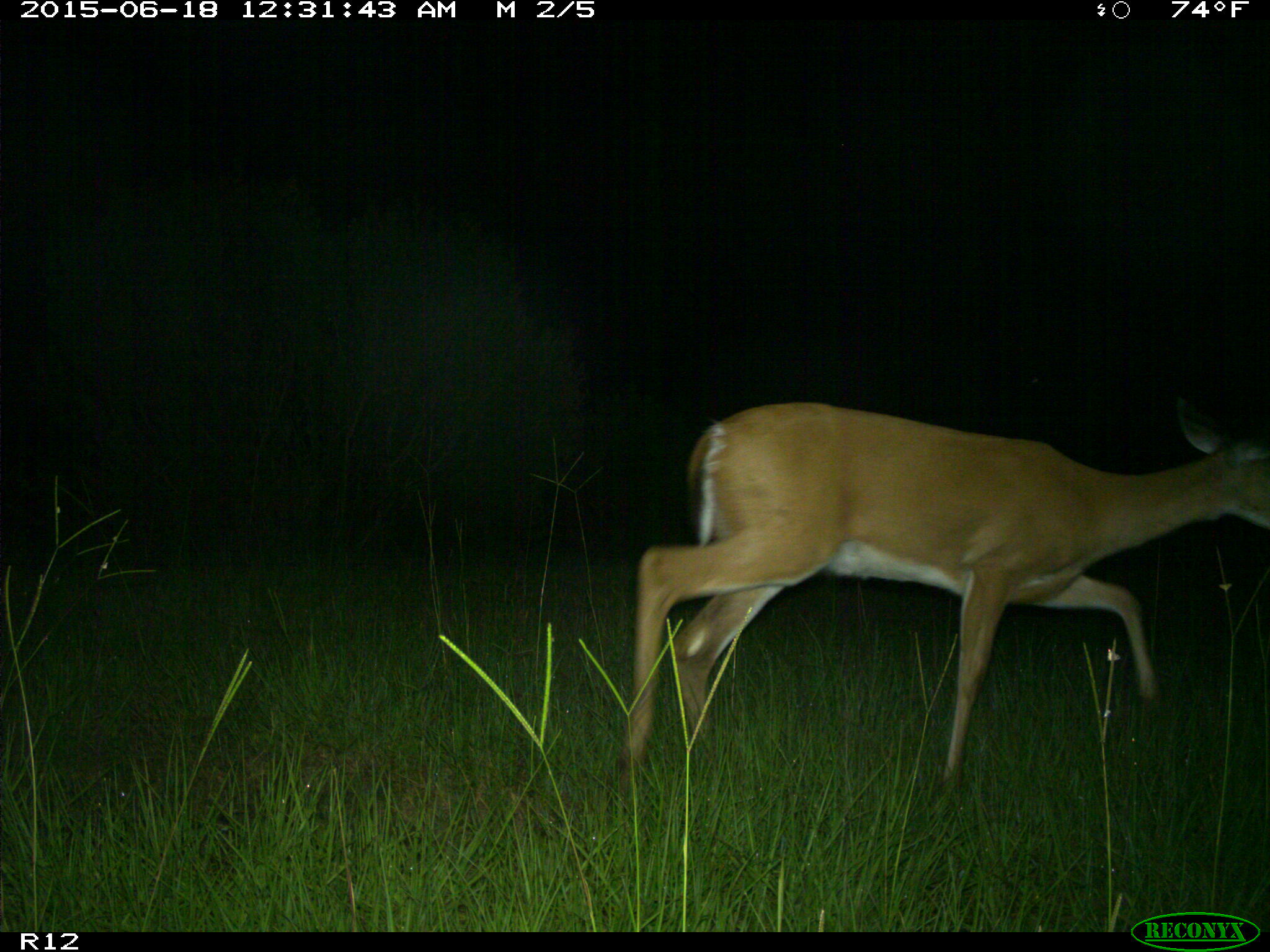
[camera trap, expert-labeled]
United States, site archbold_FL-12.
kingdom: Animalia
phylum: Chordata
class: Mammalia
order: Artiodactyla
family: Cervidae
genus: Odocoileus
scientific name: Odocoileus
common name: deer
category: unidentified deer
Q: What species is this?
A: Unidentified deer (deer) (Odocoileus).